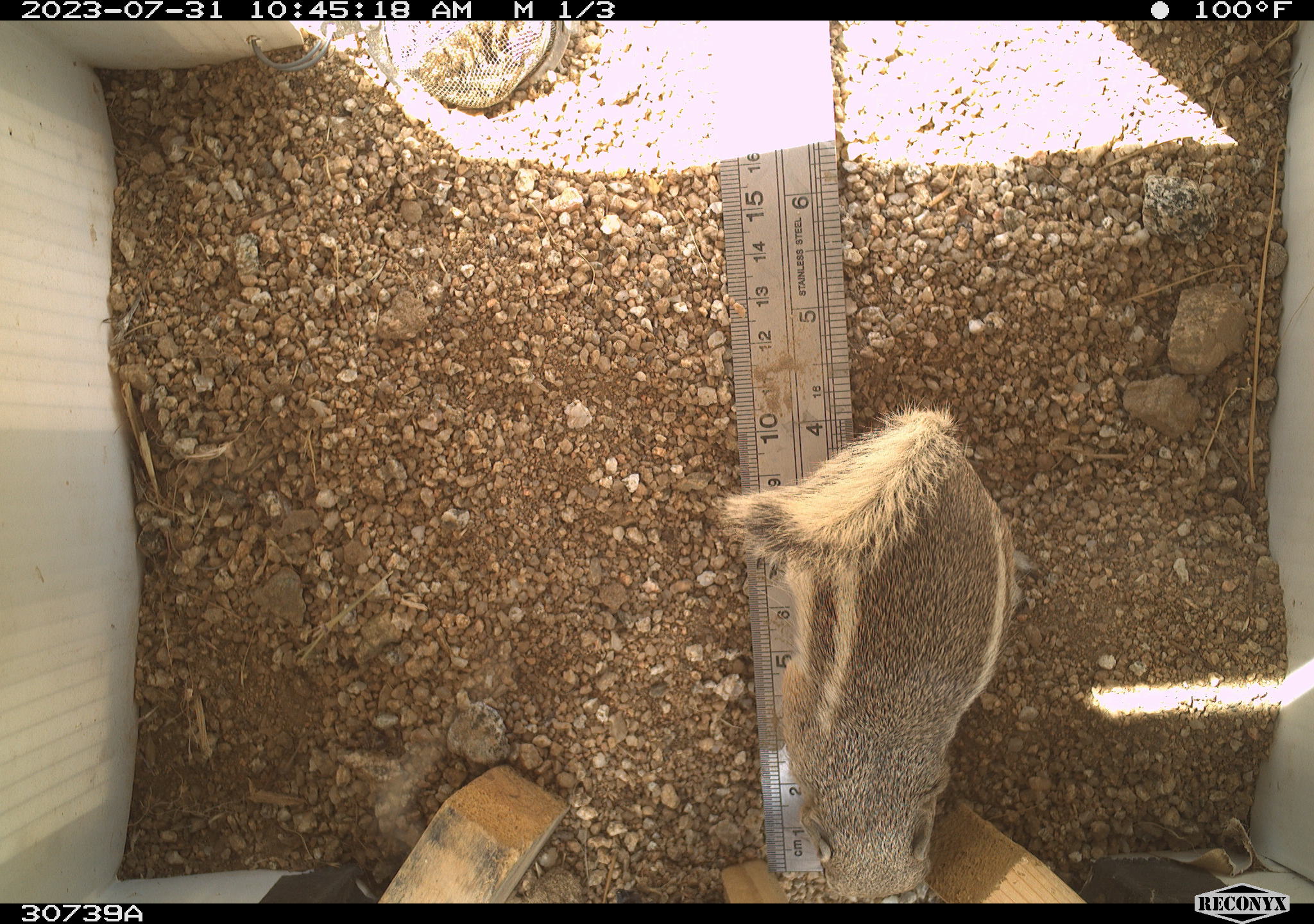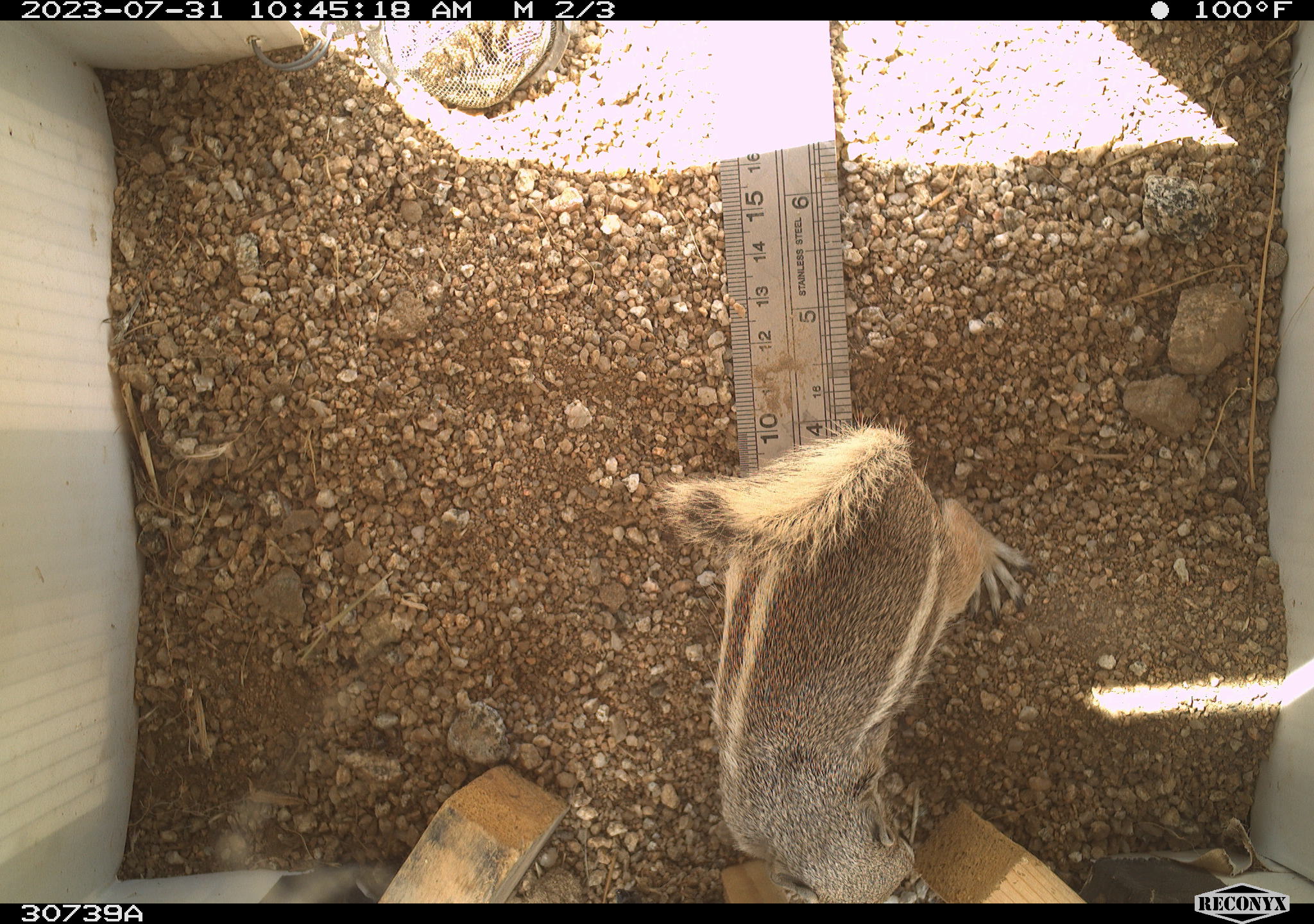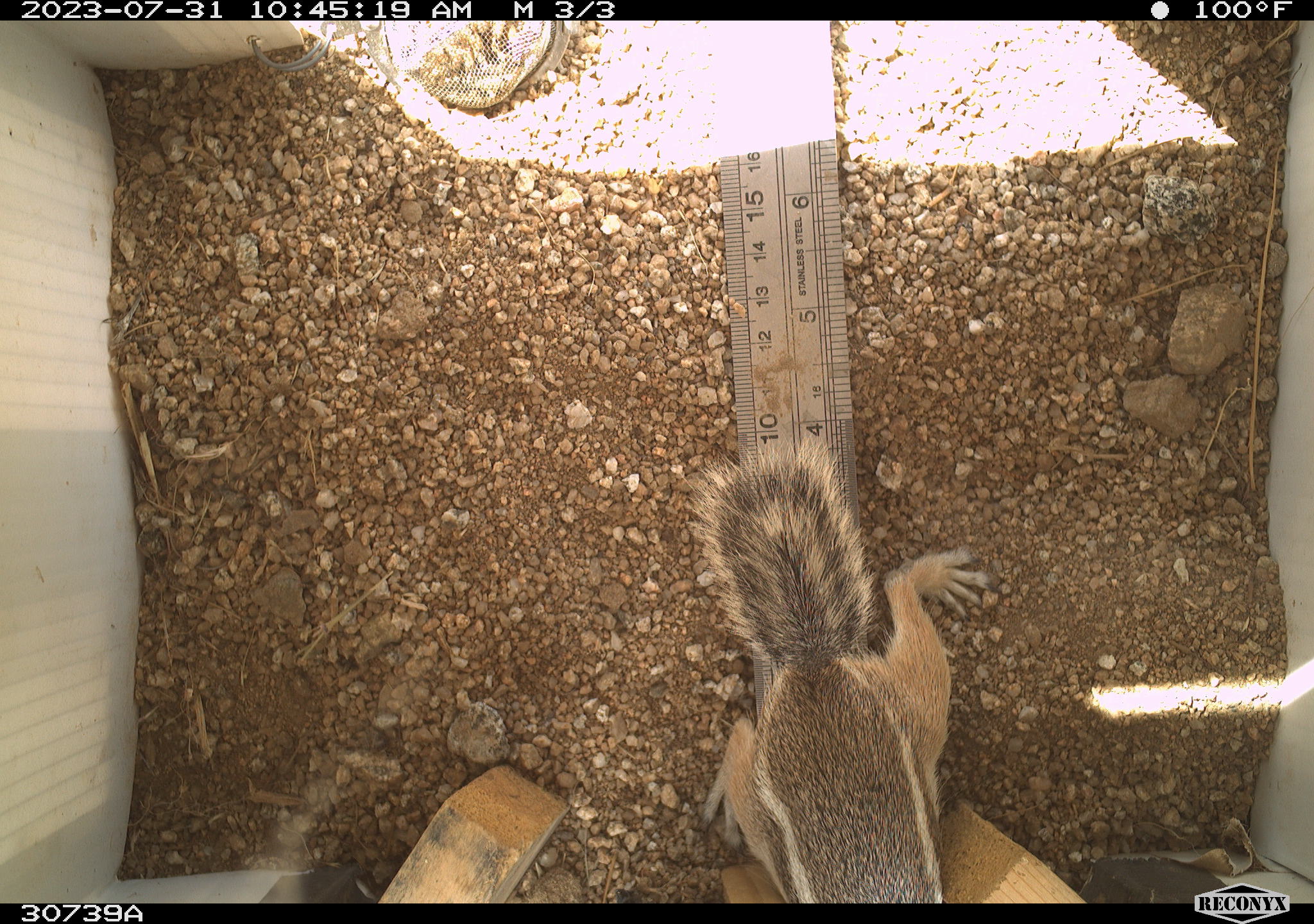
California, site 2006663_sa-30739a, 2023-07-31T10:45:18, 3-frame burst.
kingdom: Animalia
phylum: Chordata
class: Mammalia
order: Rodentia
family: Sciuridae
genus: Ammospermophilus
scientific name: Ammospermophilus leucurus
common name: white-tailed antelope squirrel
White-tailed antelope squirrel (Ammospermophilus leucurus).